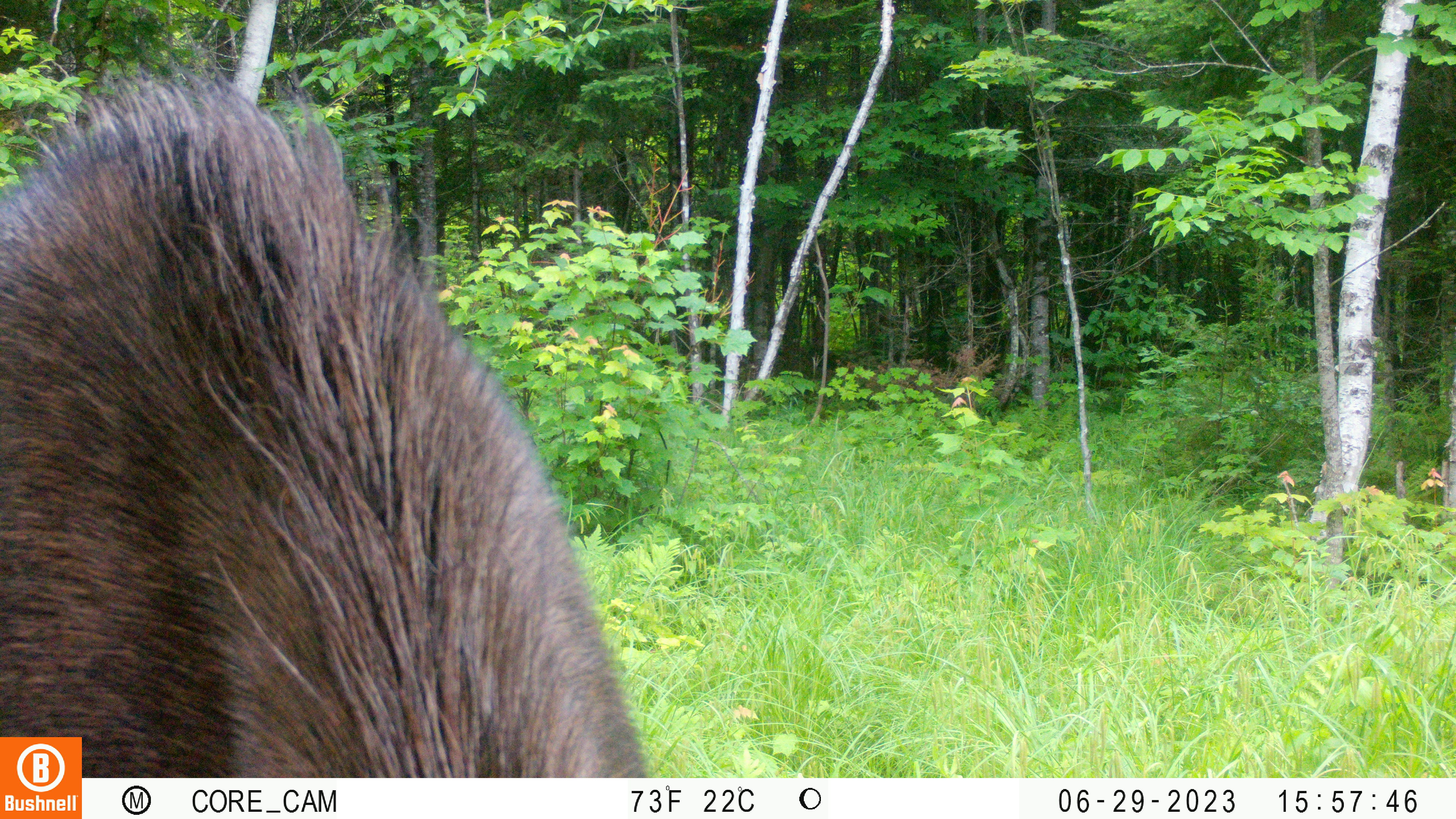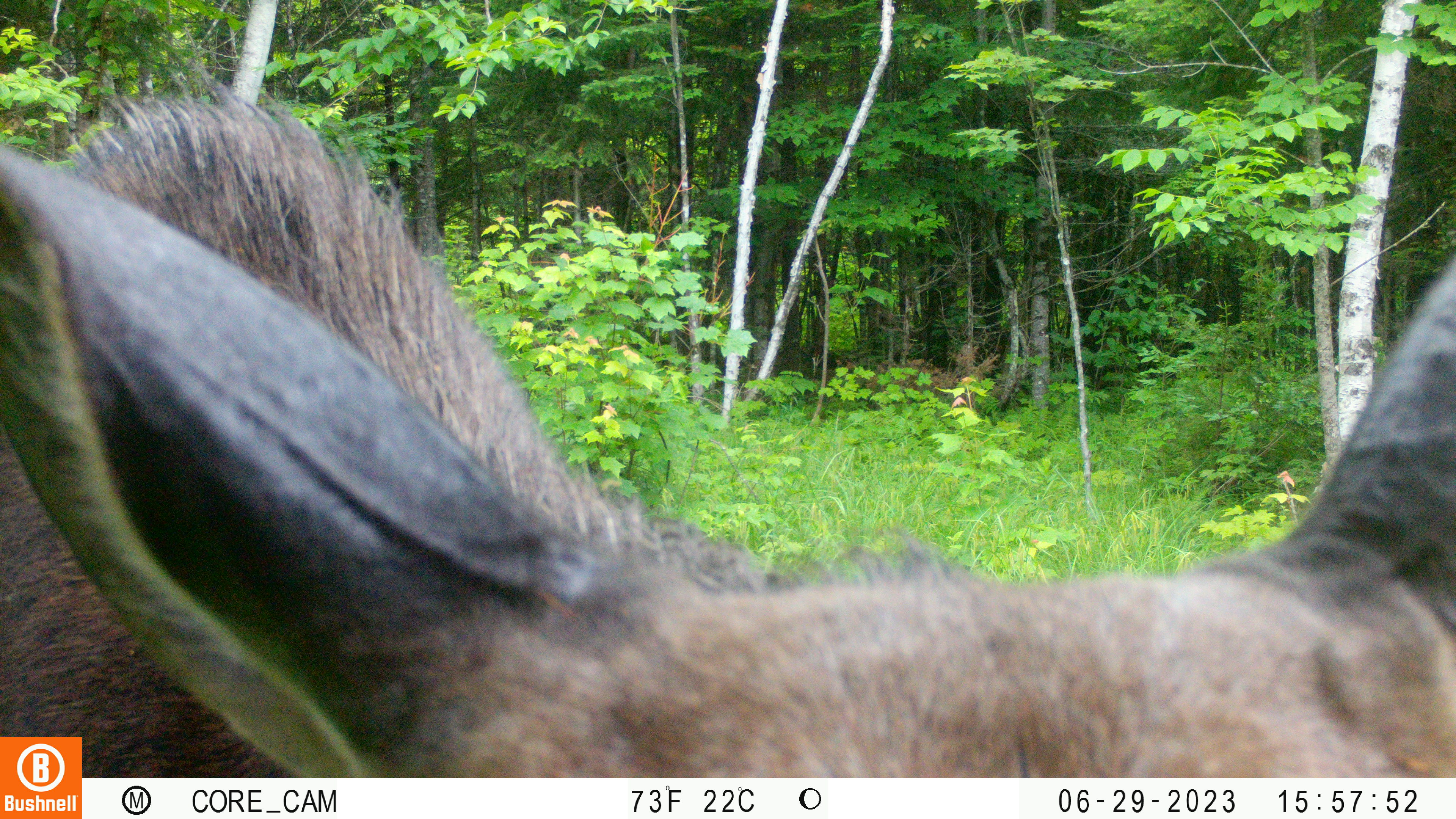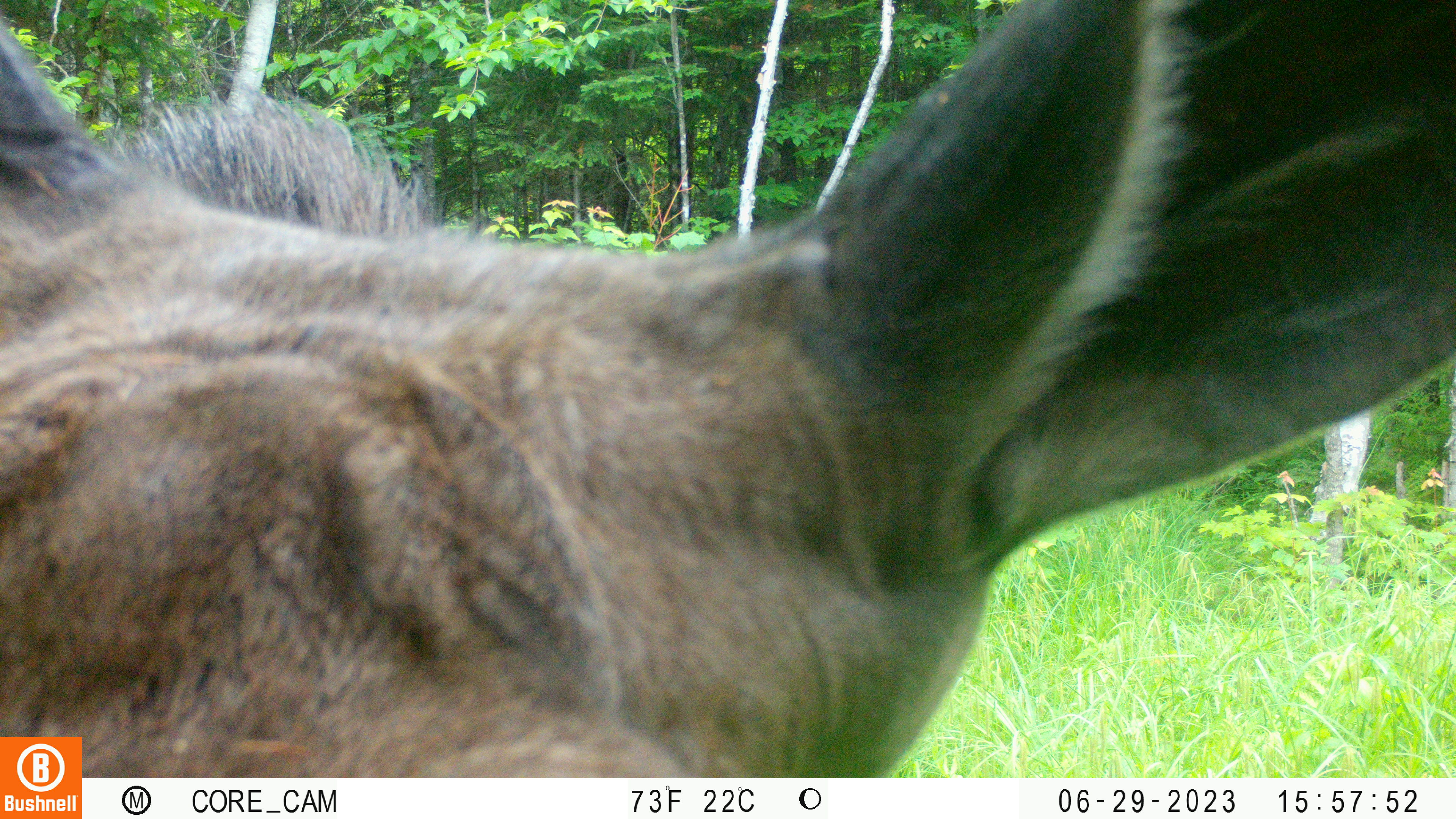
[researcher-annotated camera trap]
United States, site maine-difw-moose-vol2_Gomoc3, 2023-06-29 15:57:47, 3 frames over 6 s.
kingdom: Animalia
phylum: Chordata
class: Mammalia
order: Artiodactyla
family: Cervidae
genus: Alces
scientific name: Alces alces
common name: moose